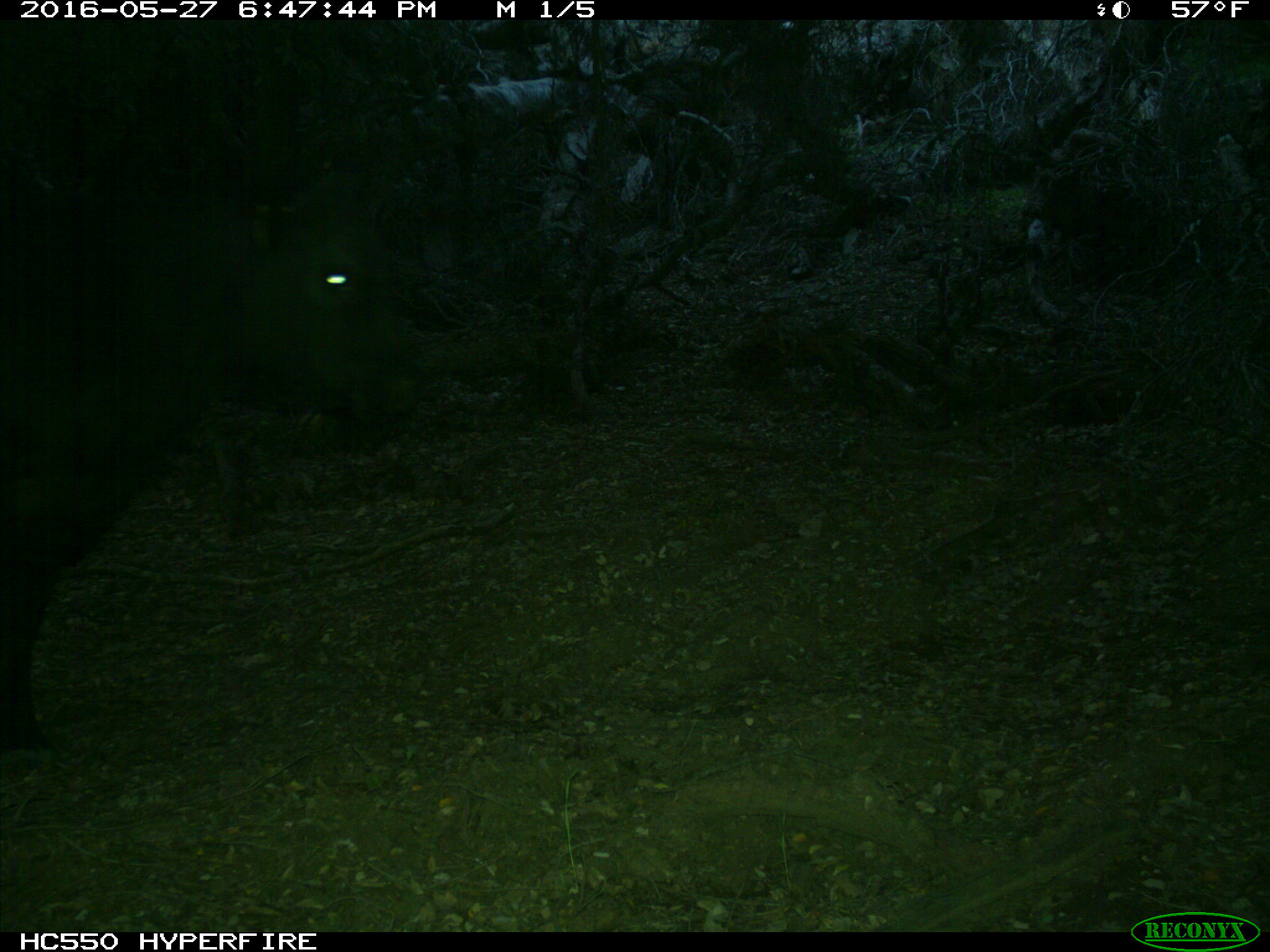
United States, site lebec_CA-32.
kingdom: Animalia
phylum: Chordata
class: Mammalia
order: Artiodactyla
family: Bovidae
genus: Bos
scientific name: Bos taurus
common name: domestic cow